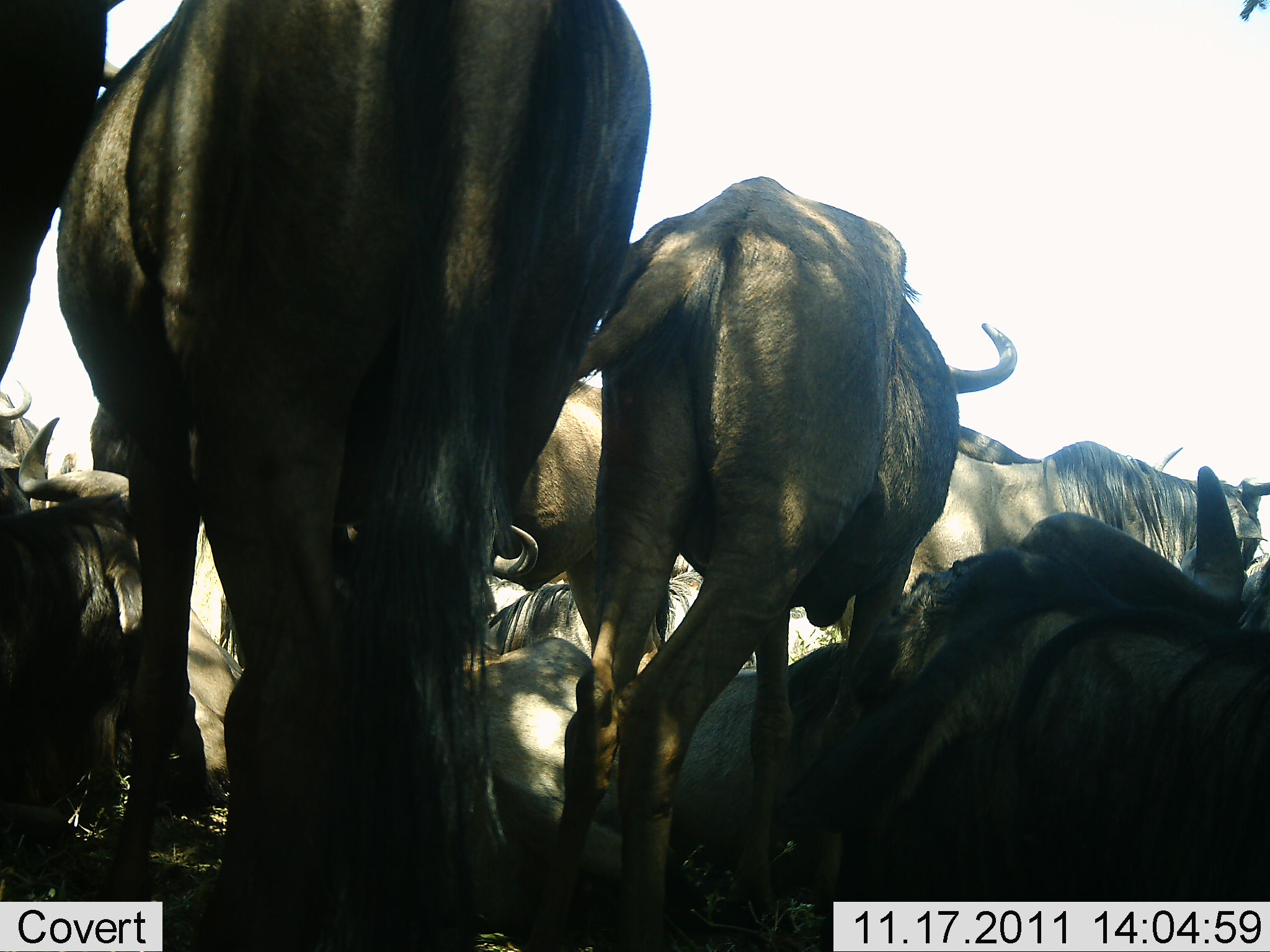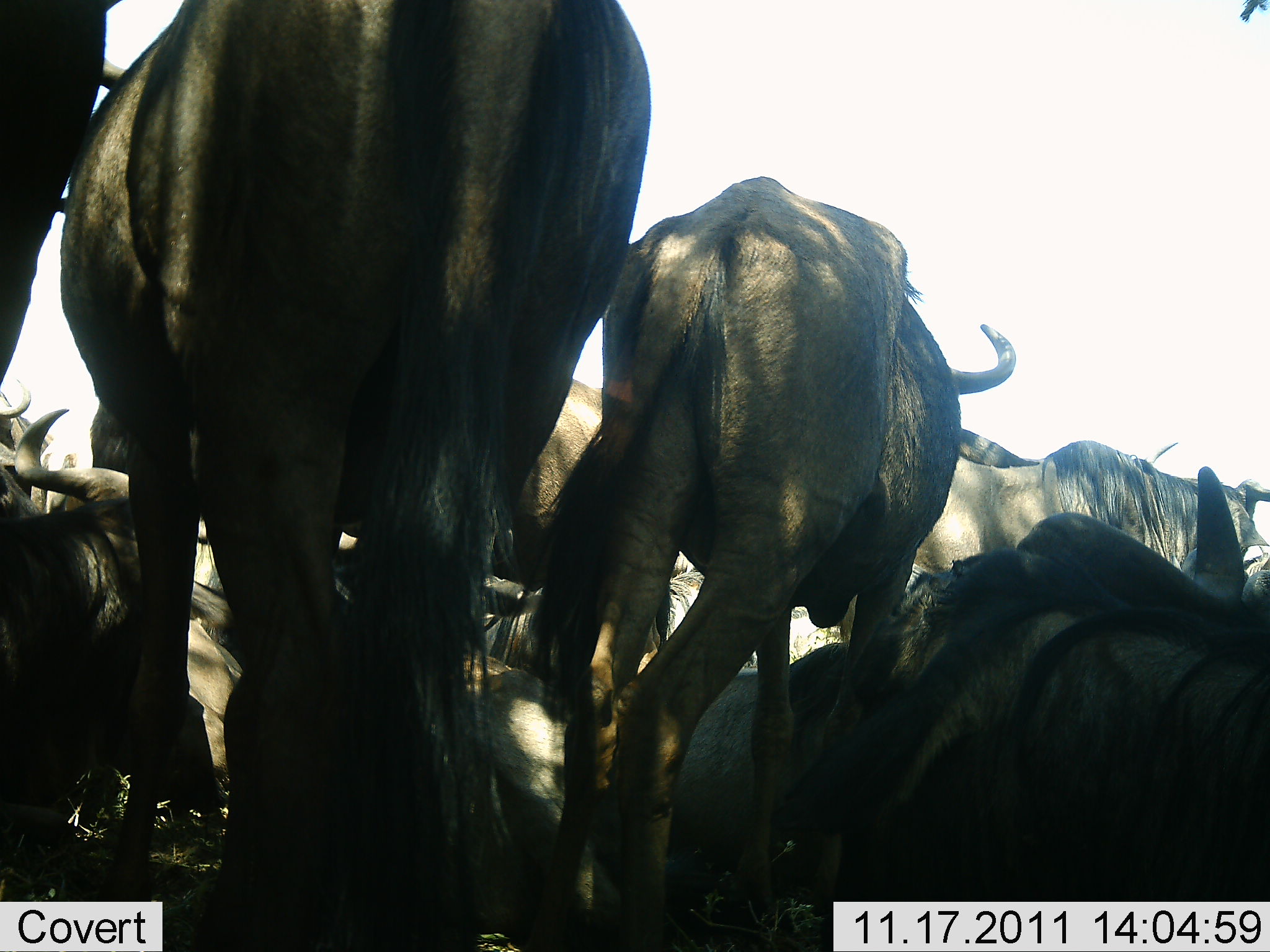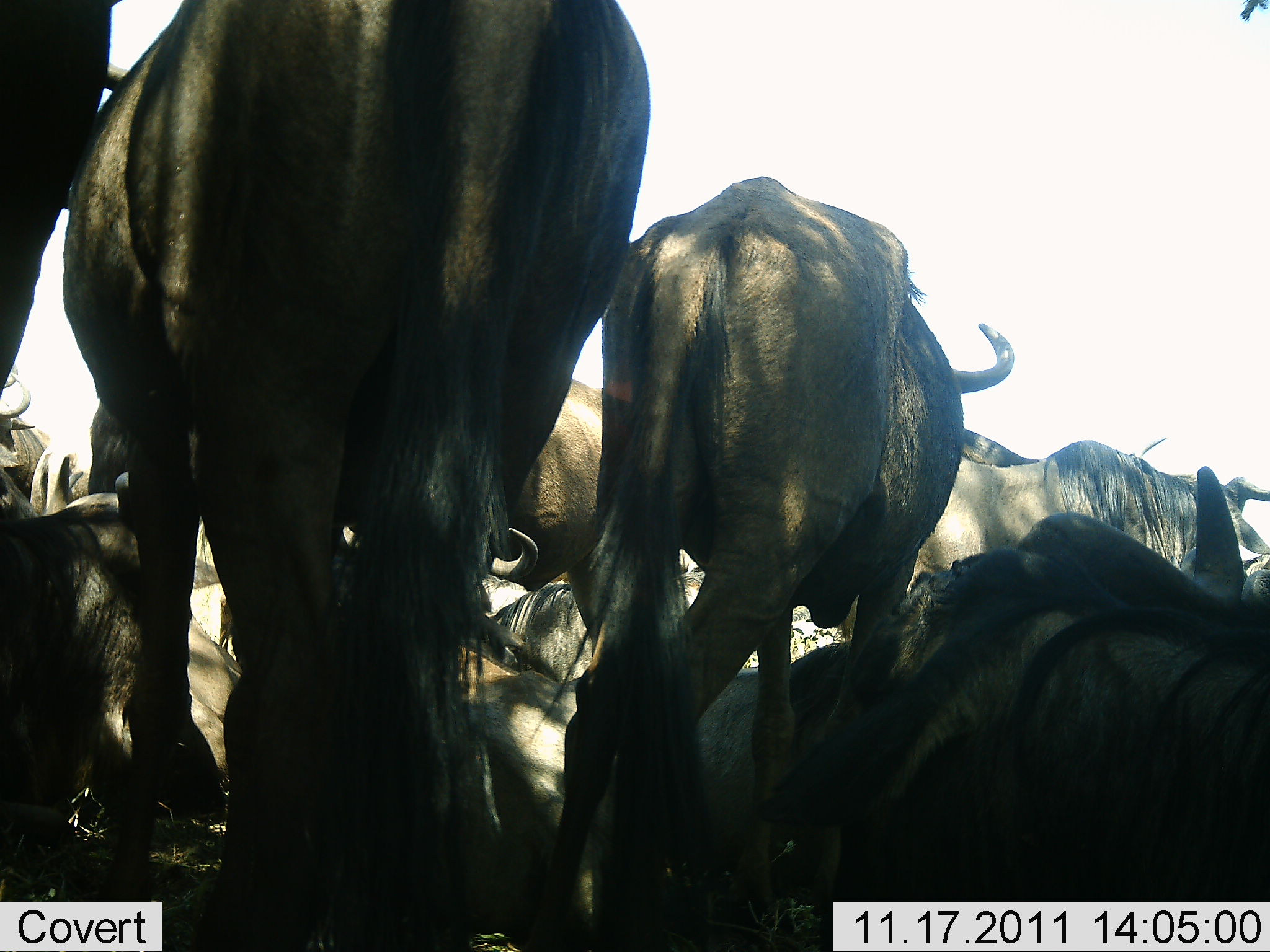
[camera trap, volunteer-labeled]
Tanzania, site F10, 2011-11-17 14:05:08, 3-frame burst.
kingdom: Animalia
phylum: Chordata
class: Mammalia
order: Artiodactyla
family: Bovidae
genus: Connochaetes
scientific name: Connochaetes taurinus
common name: blue wildebeest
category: wildebeest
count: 10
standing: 77%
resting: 92%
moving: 15%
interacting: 23%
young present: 0%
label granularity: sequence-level